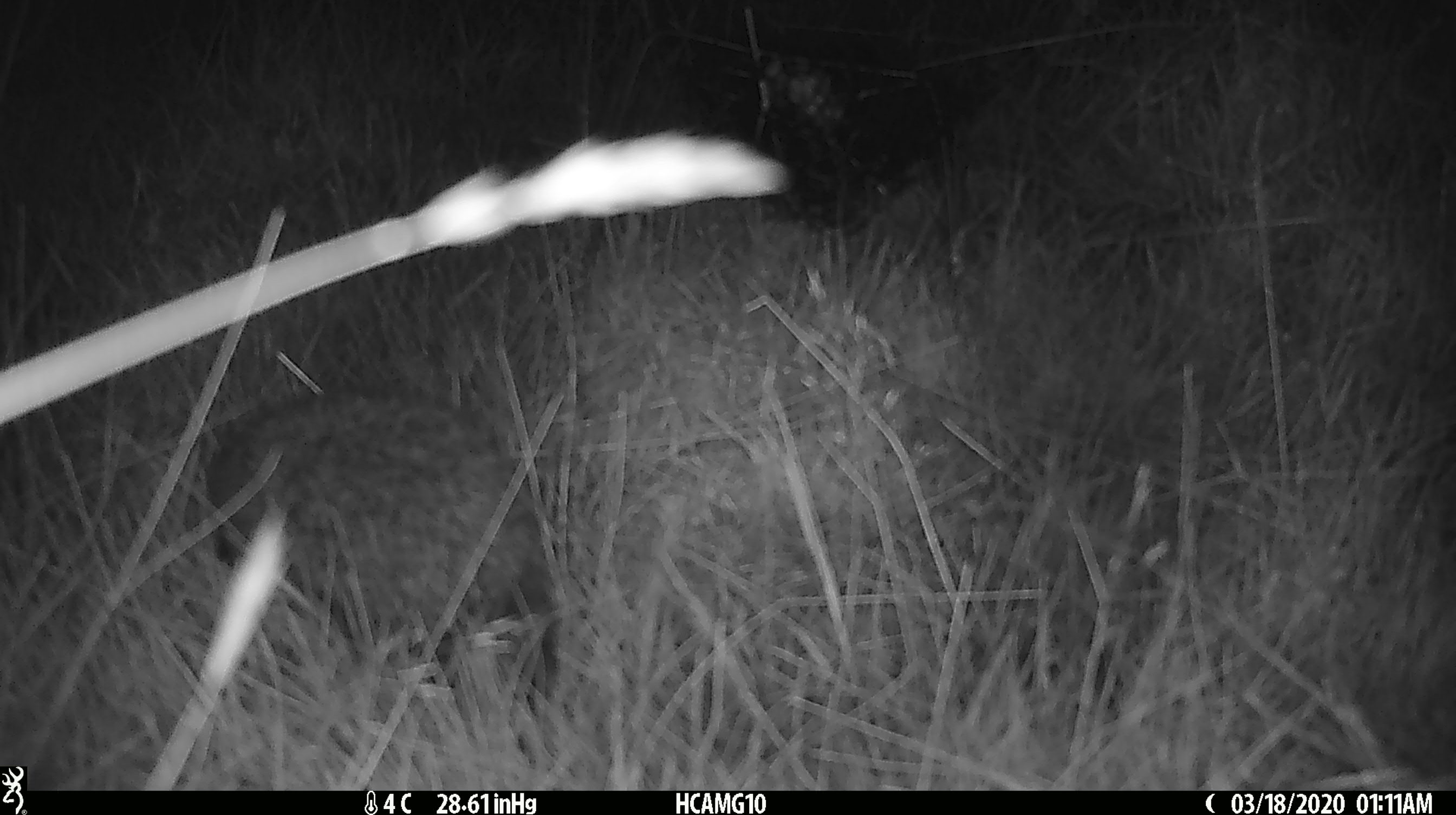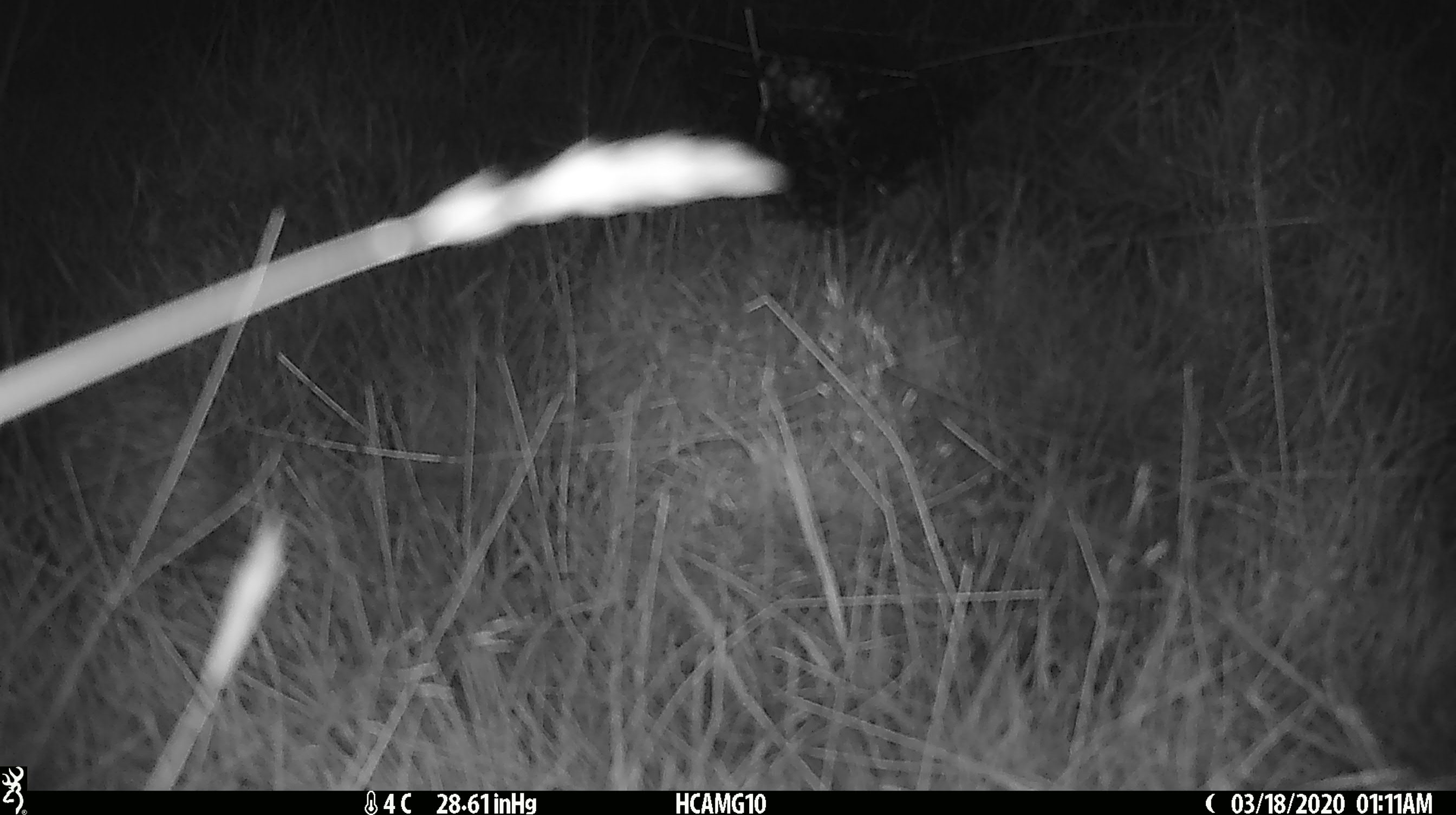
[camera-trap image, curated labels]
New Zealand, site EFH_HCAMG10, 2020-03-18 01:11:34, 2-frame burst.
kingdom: Animalia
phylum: Chordata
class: Mammalia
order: Eulipotyphla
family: Erinaceidae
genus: Erinaceus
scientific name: Erinaceus europaeus europaeus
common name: european hedgehog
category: hedgehog